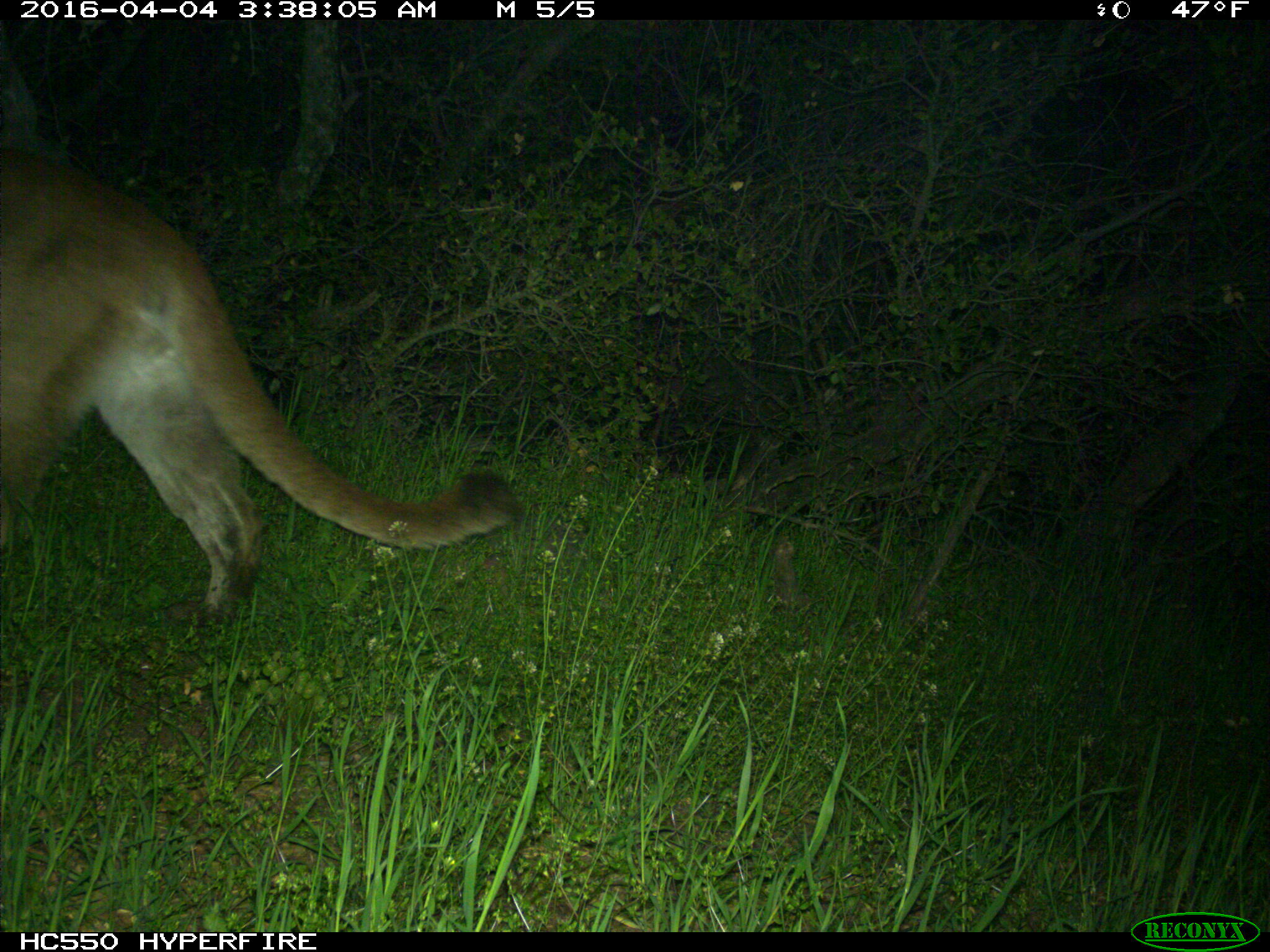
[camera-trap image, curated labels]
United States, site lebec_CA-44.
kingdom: Animalia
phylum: Chordata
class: Mammalia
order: Carnivora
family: Felidae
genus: Puma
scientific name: Puma concolor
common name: mountain lion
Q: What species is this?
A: Puma concolor (mountain lion).